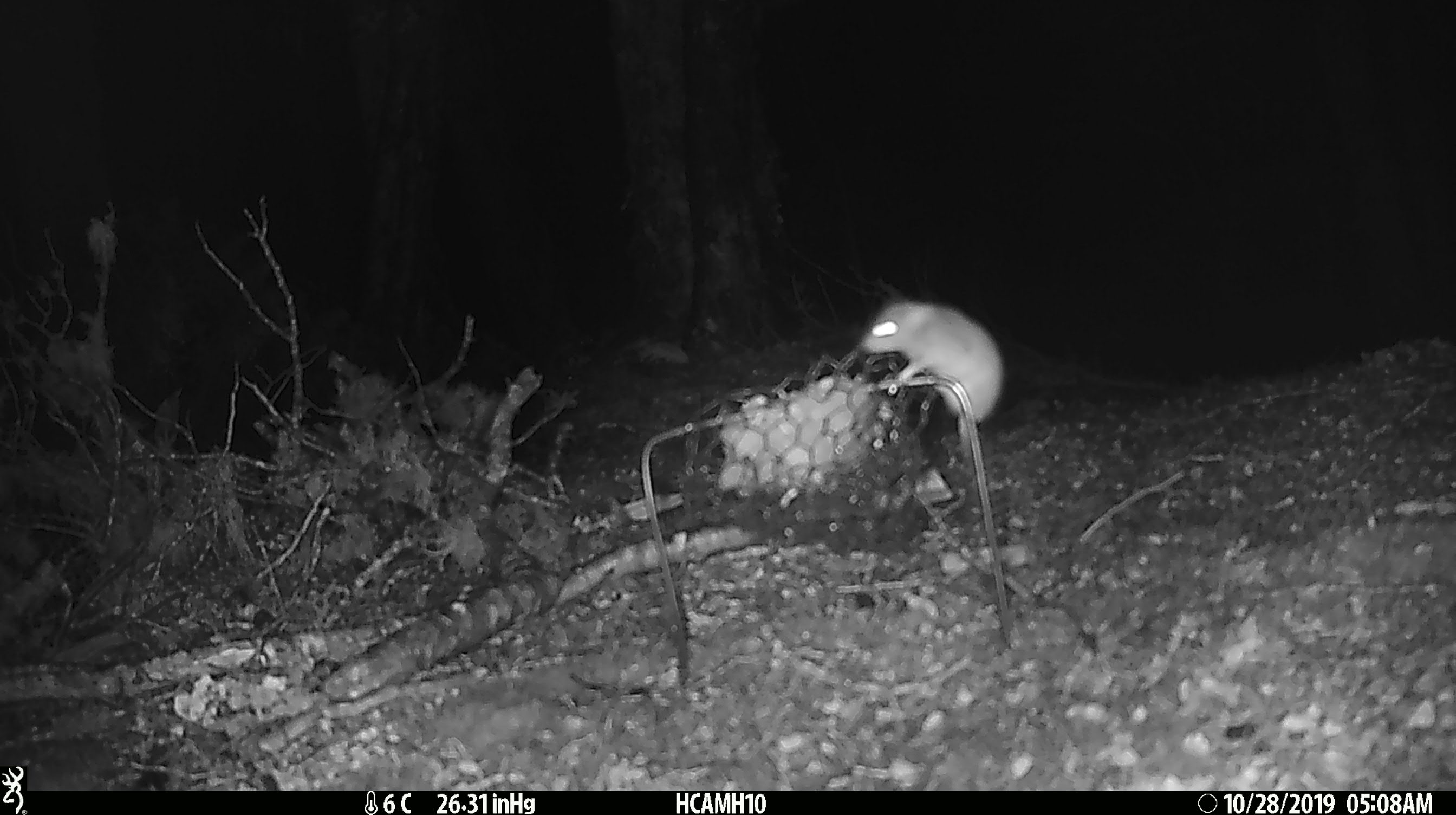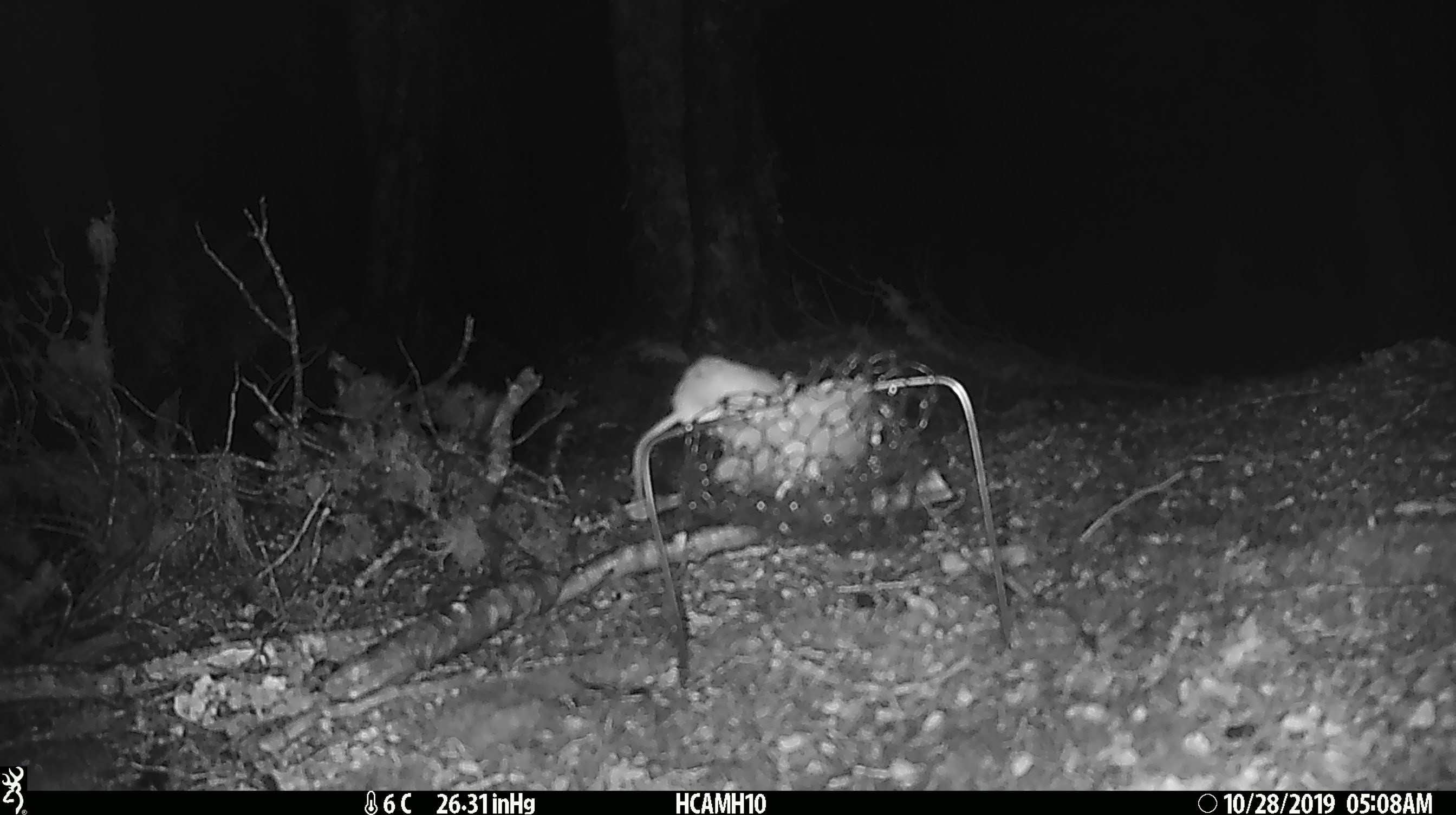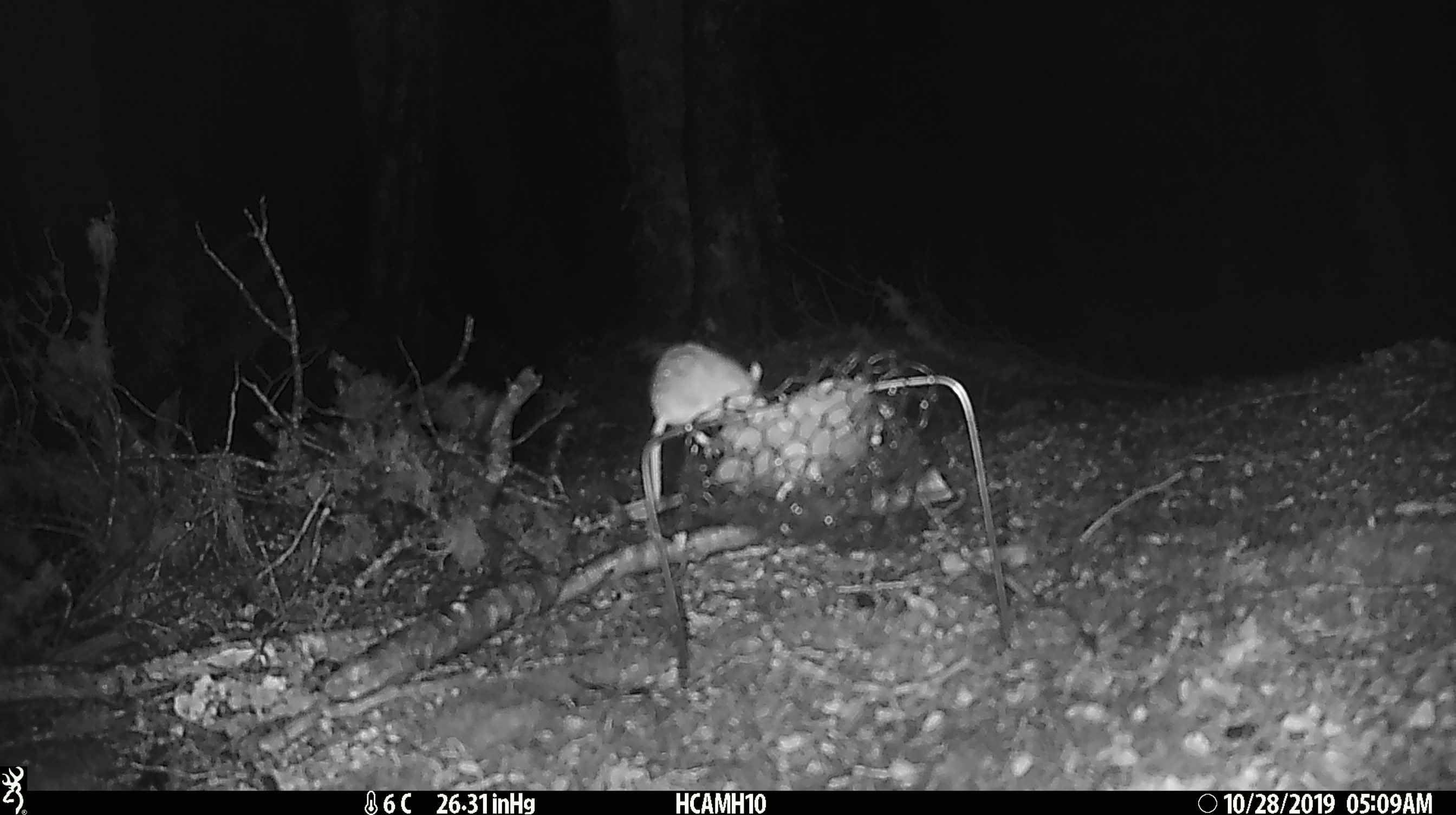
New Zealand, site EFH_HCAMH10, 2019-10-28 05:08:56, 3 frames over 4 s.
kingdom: Animalia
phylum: Chordata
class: Mammalia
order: Rodentia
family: Muridae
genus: Mus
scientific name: Mus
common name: mouse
Mouse (Mus).